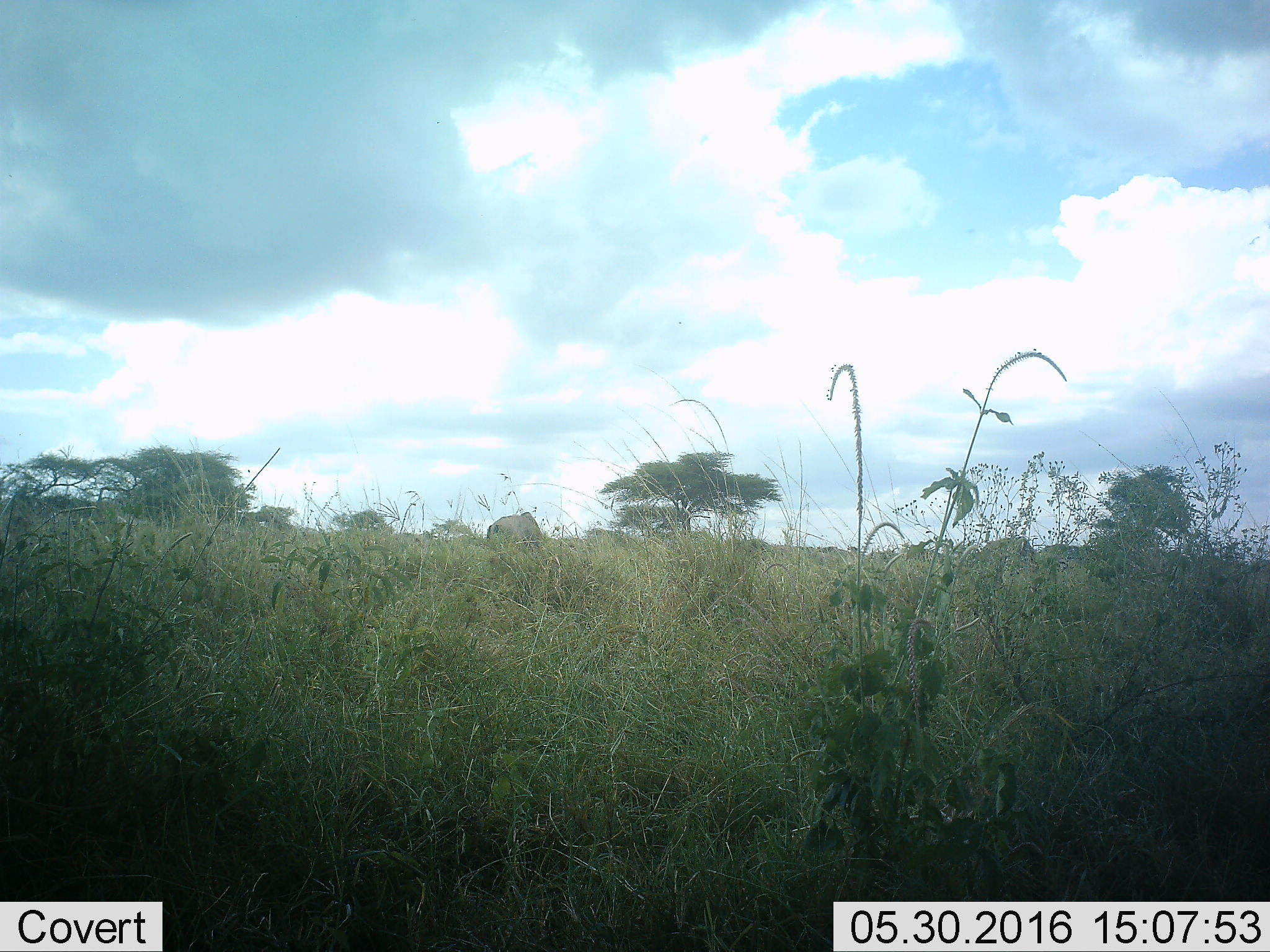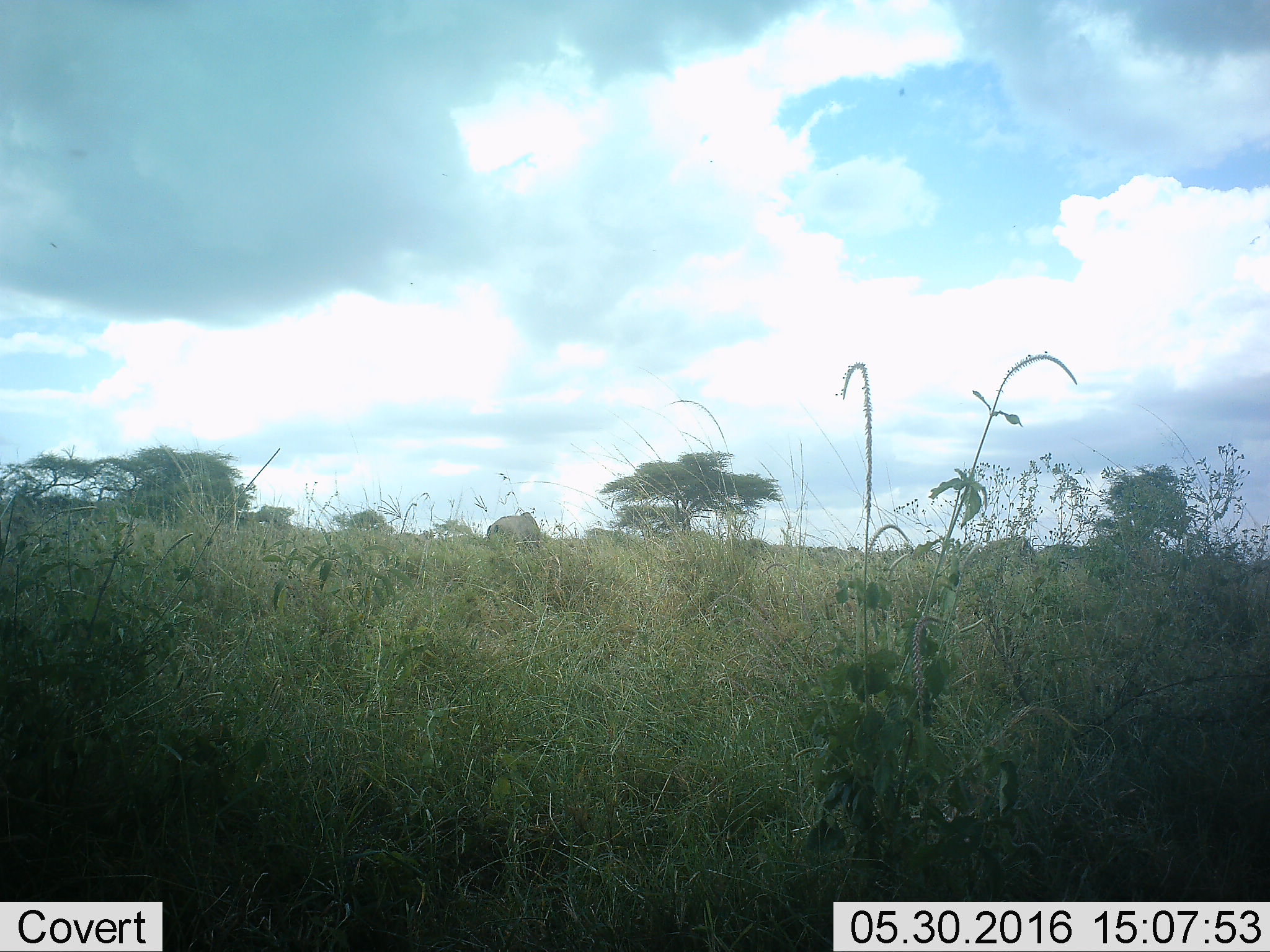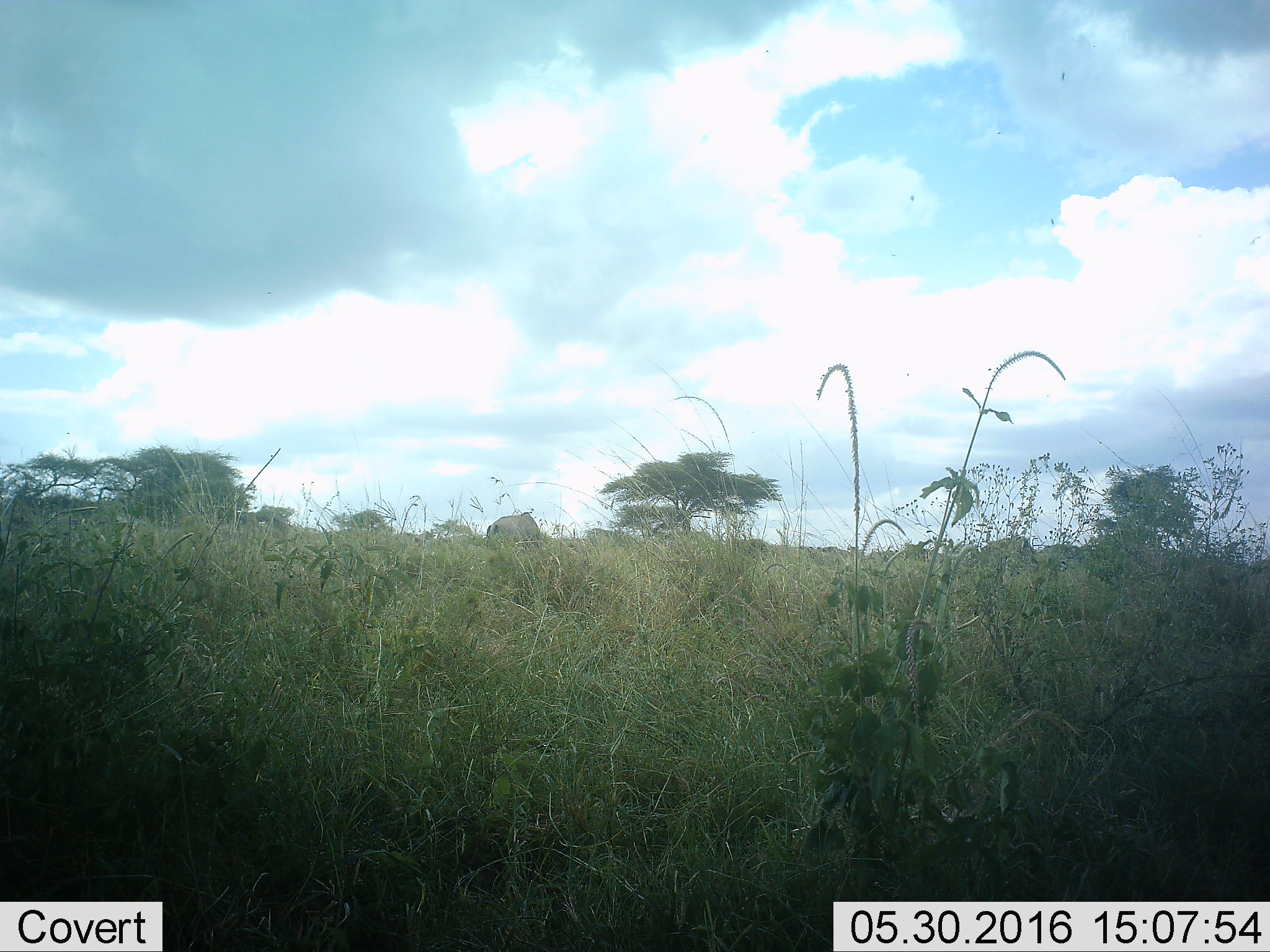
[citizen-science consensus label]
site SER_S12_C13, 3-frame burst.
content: unidentified animal